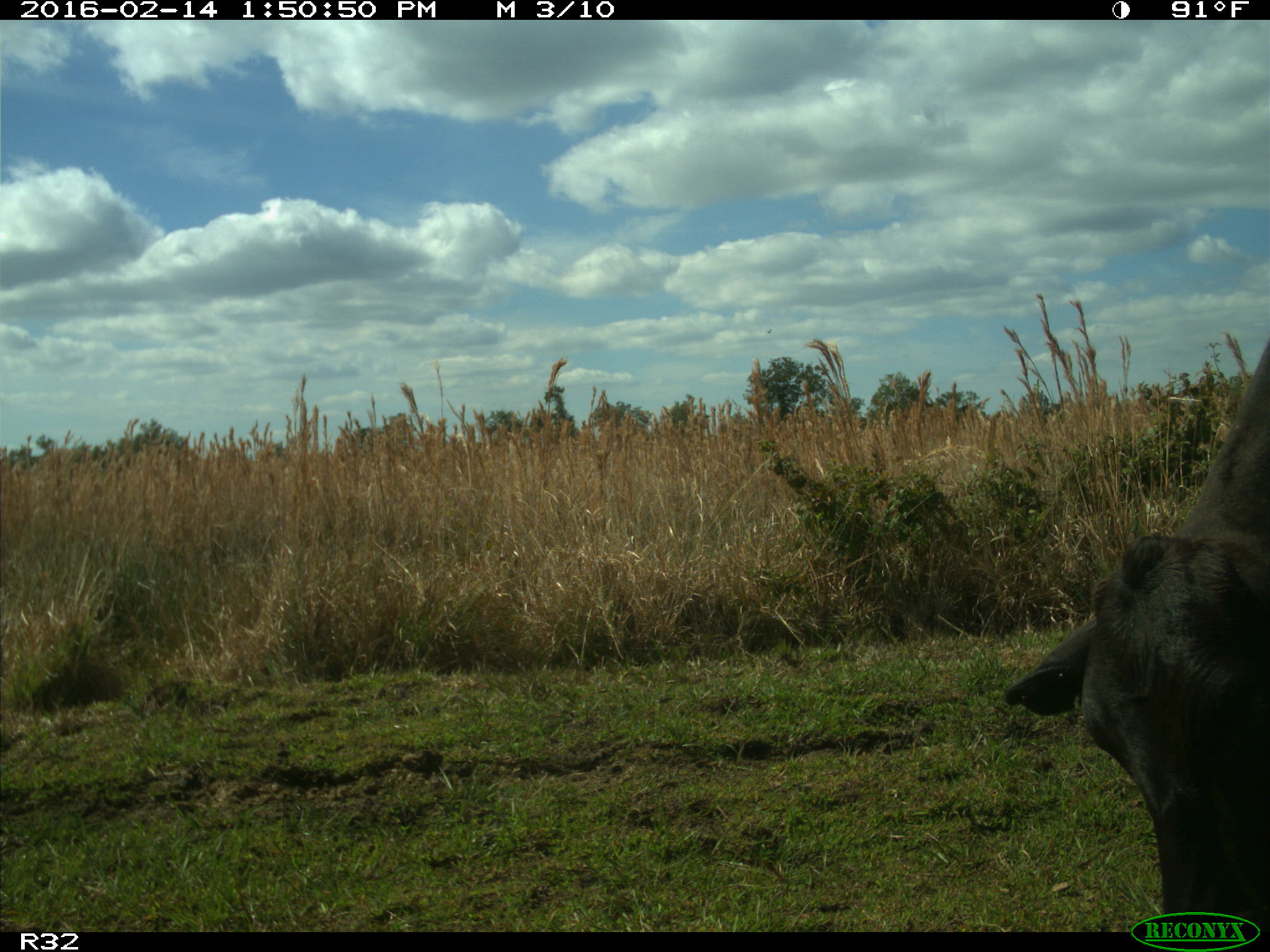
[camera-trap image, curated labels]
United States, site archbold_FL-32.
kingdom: Animalia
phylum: Chordata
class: Mammalia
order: Artiodactyla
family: Bovidae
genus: Bos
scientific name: Bos taurus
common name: domestic cow